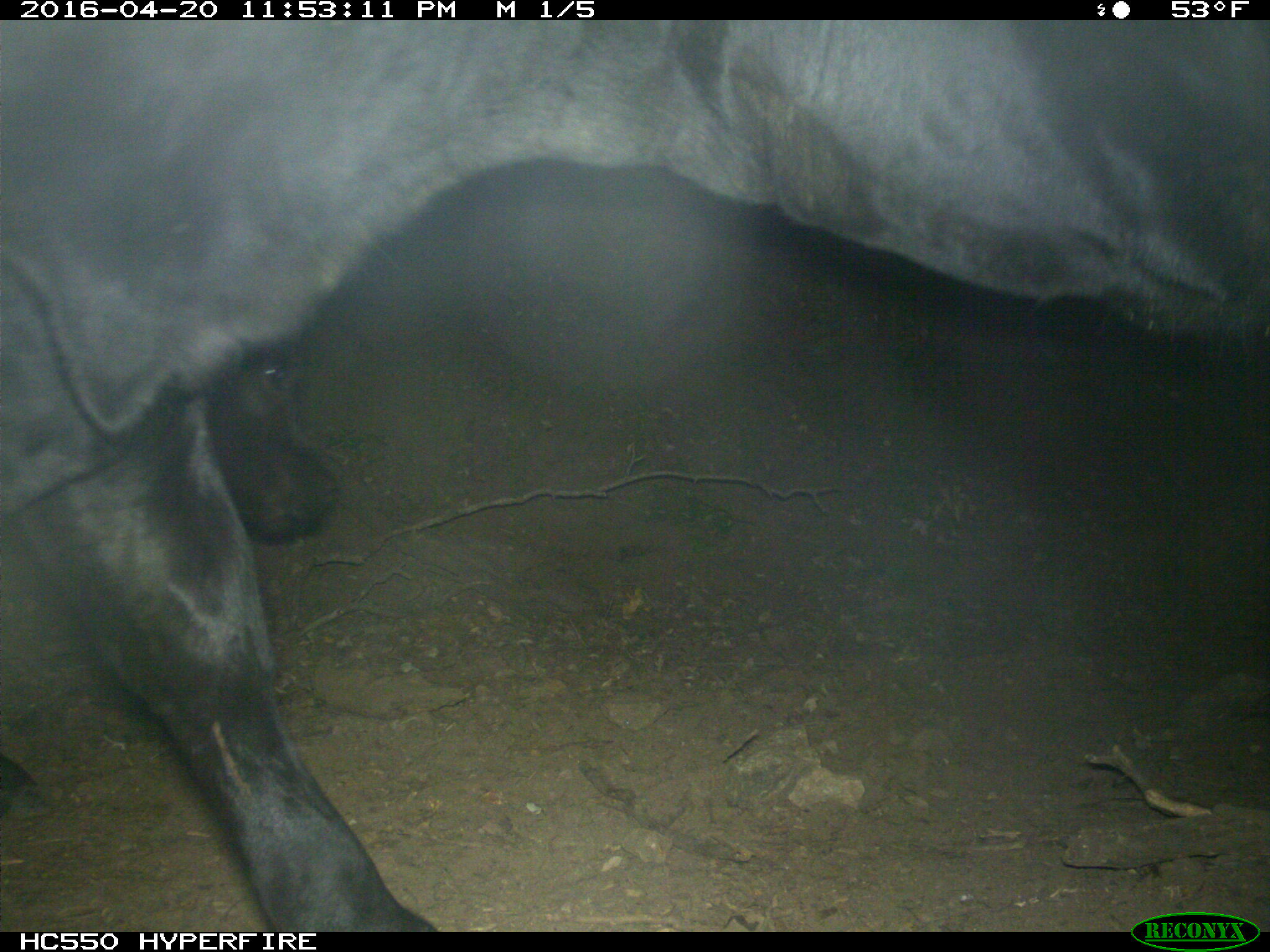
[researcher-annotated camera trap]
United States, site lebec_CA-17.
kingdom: Animalia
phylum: Chordata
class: Mammalia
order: Artiodactyla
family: Bovidae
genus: Bos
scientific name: Bos taurus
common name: domestic cow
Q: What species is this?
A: Bos taurus (domestic cow).